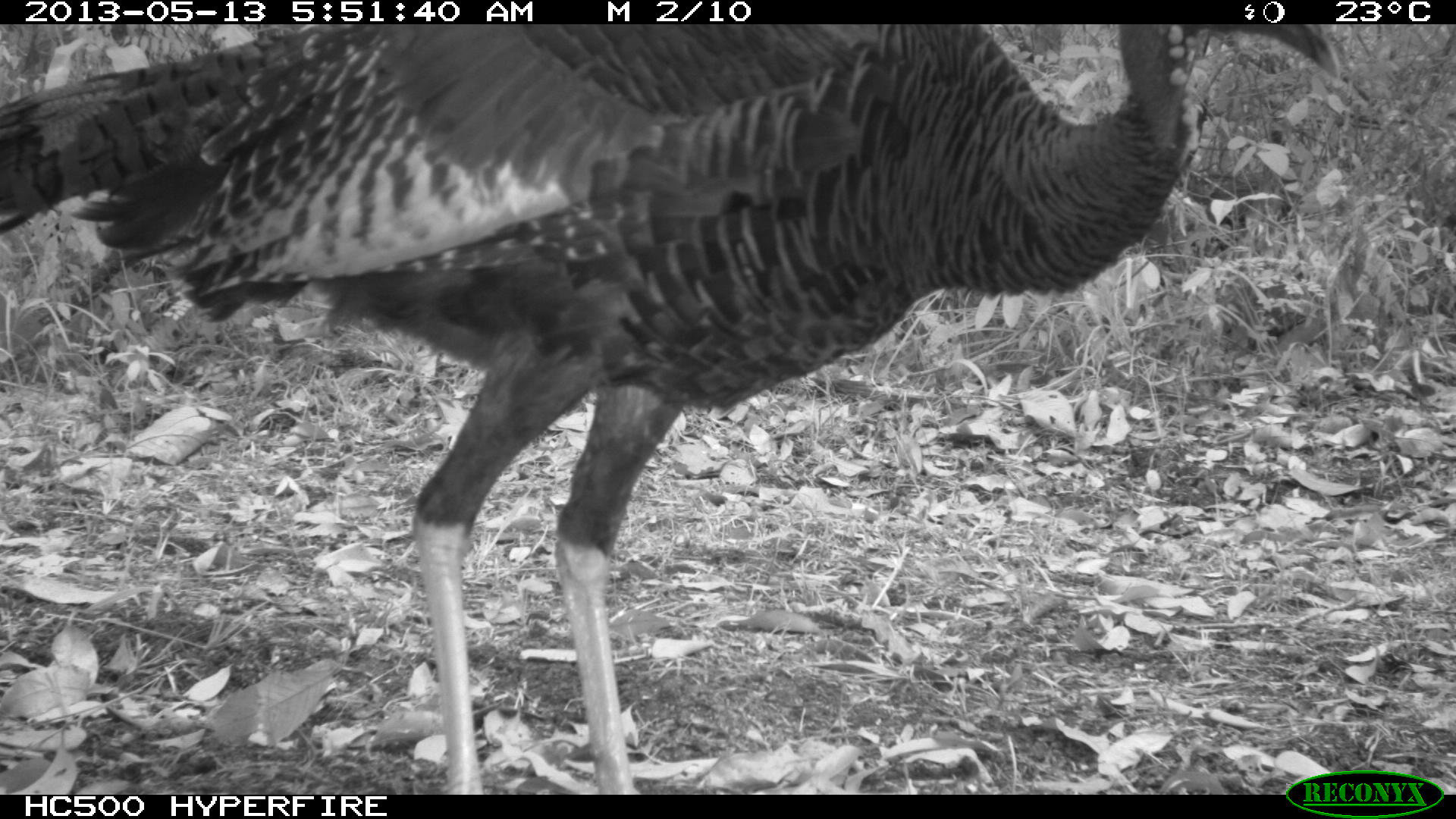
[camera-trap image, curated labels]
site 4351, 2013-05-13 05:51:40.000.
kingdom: Animalia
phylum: Chordata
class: Aves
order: Galliformes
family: Phasianidae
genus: Meleagris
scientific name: Meleagris ocellata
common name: ocellated turkey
Meleagris ocellata (ocellated turkey), count 1.